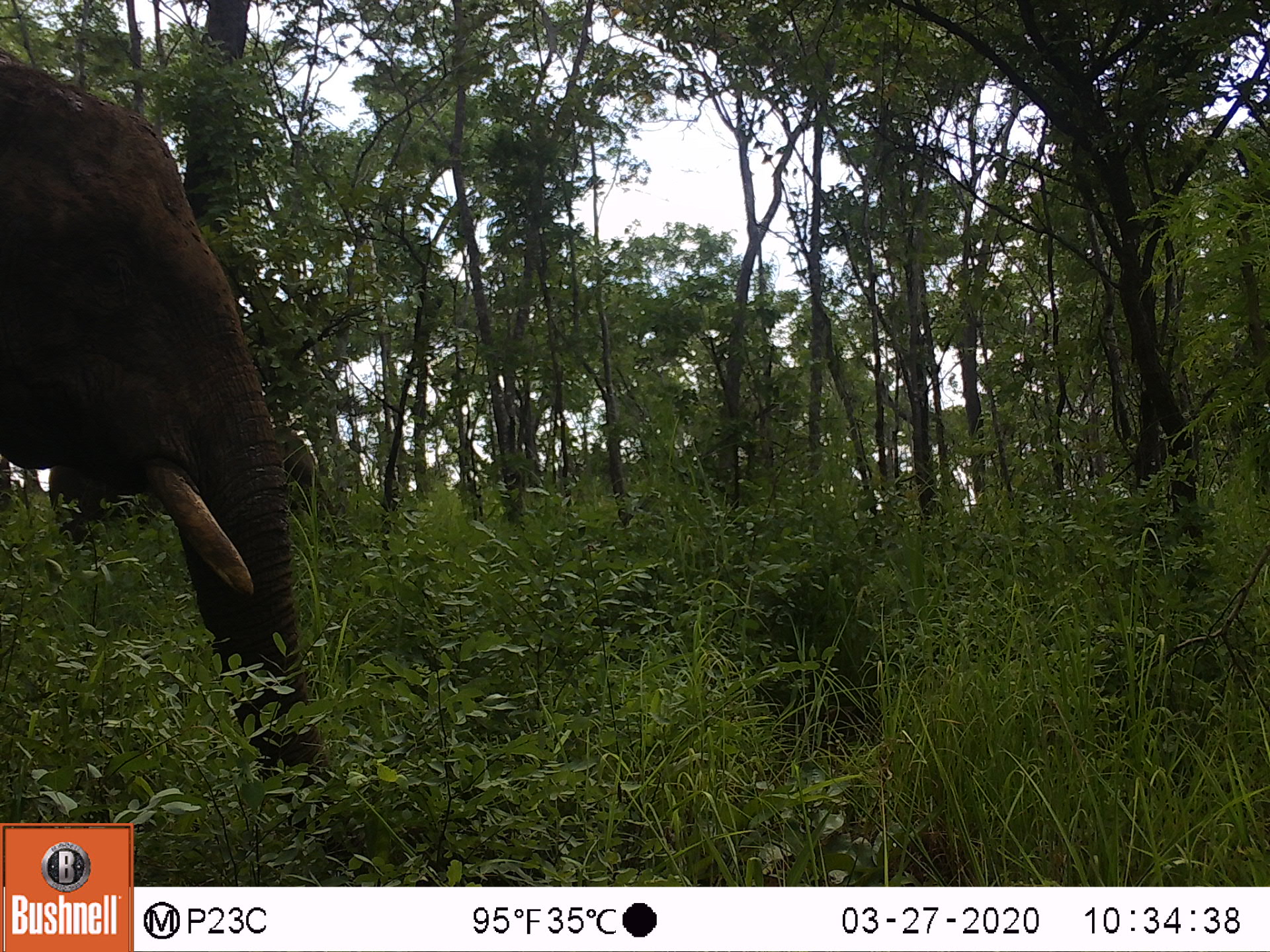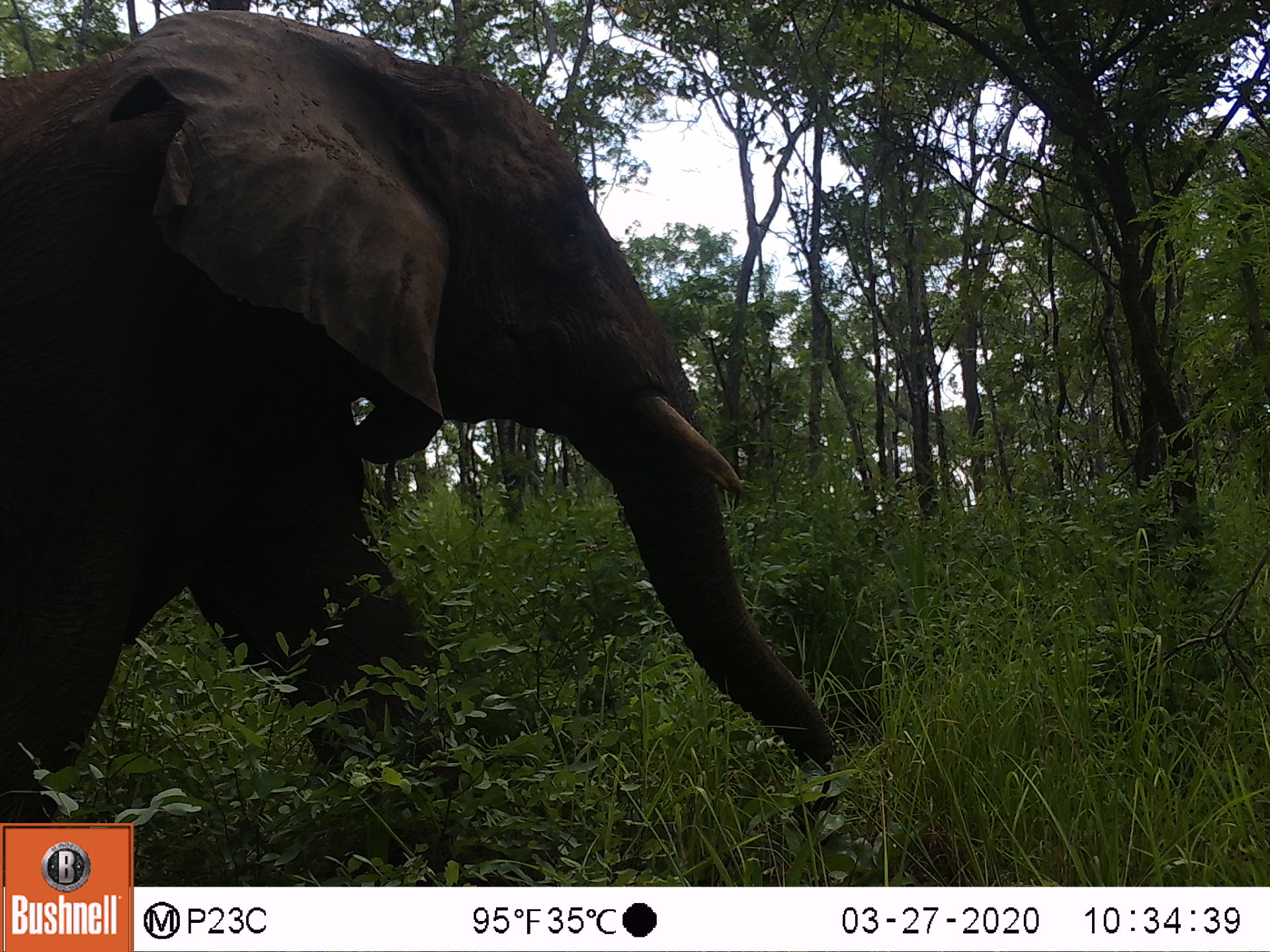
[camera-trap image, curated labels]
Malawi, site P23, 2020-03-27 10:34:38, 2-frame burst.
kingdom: Animalia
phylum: Chordata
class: Mammalia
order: Proboscidea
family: Elephantidae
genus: Loxodonta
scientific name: Loxodonta africana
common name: african savanna elephant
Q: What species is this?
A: African savanna elephant (Loxodonta africana).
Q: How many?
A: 1.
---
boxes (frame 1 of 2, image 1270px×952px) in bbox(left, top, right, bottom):
african savanna elephant: bbox(2, 55, 334, 813)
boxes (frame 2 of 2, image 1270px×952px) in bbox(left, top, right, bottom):
african savanna elephant: bbox(0, 8, 841, 819)